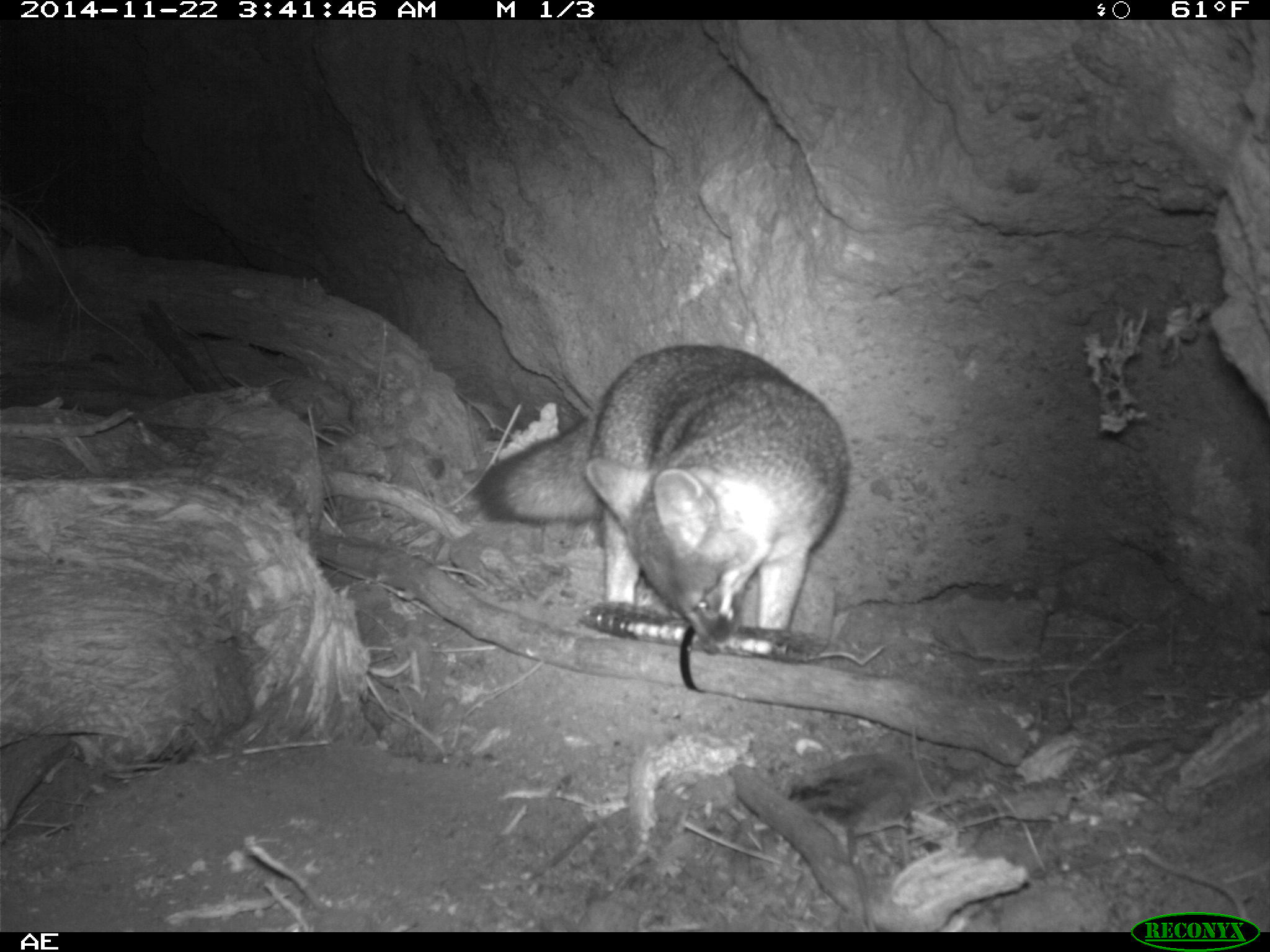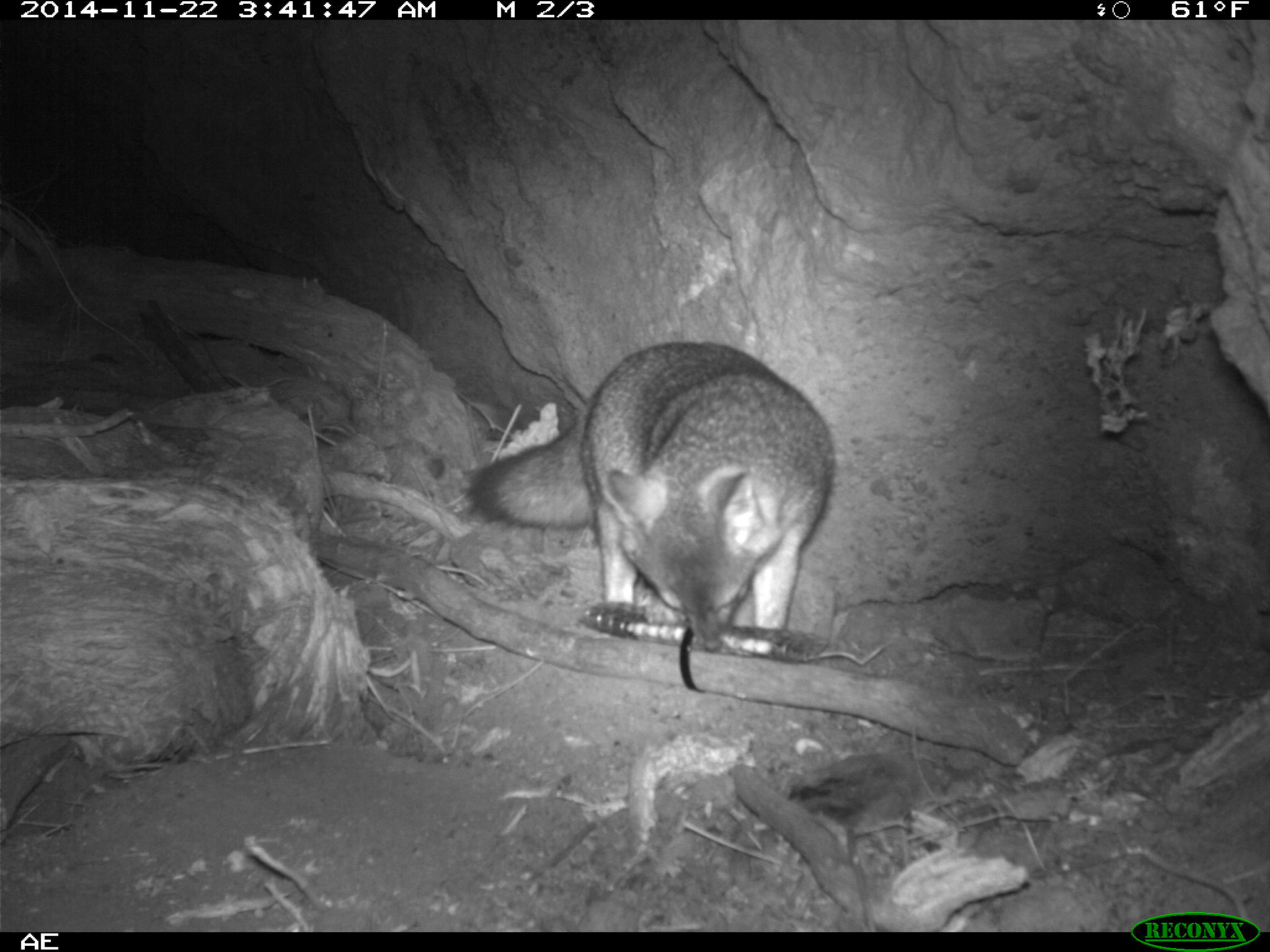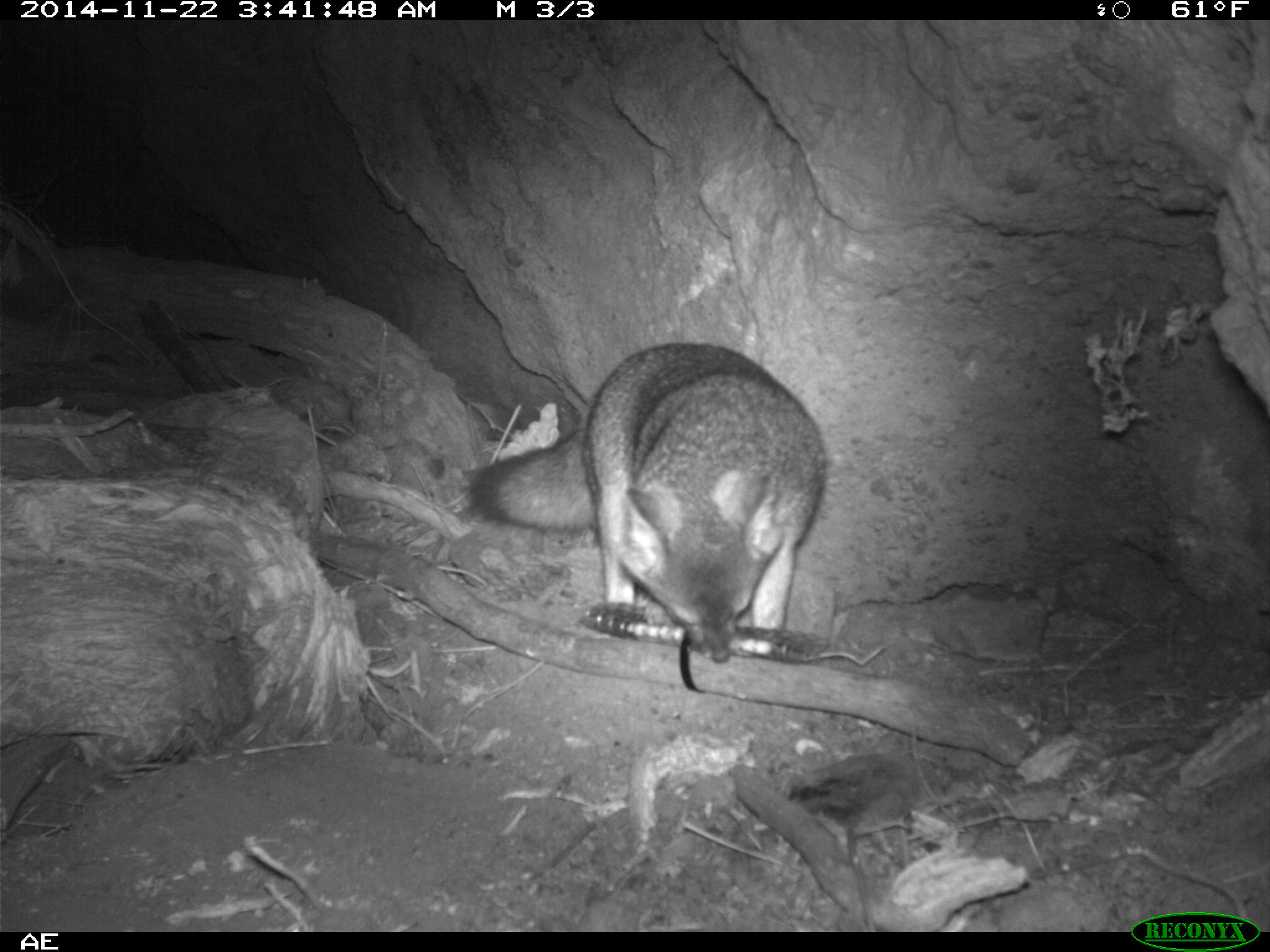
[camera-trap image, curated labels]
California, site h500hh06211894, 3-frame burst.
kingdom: Animalia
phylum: Chordata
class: Mammalia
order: Carnivora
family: Canidae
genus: Urocyon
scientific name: Urocyon littoralis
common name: island fox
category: fox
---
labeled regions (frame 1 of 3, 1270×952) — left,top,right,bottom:
fox: 473,342,849,628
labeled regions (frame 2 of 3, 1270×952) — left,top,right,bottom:
fox: 462,340,837,657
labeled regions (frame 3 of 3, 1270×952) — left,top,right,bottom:
fox: 467,341,826,665